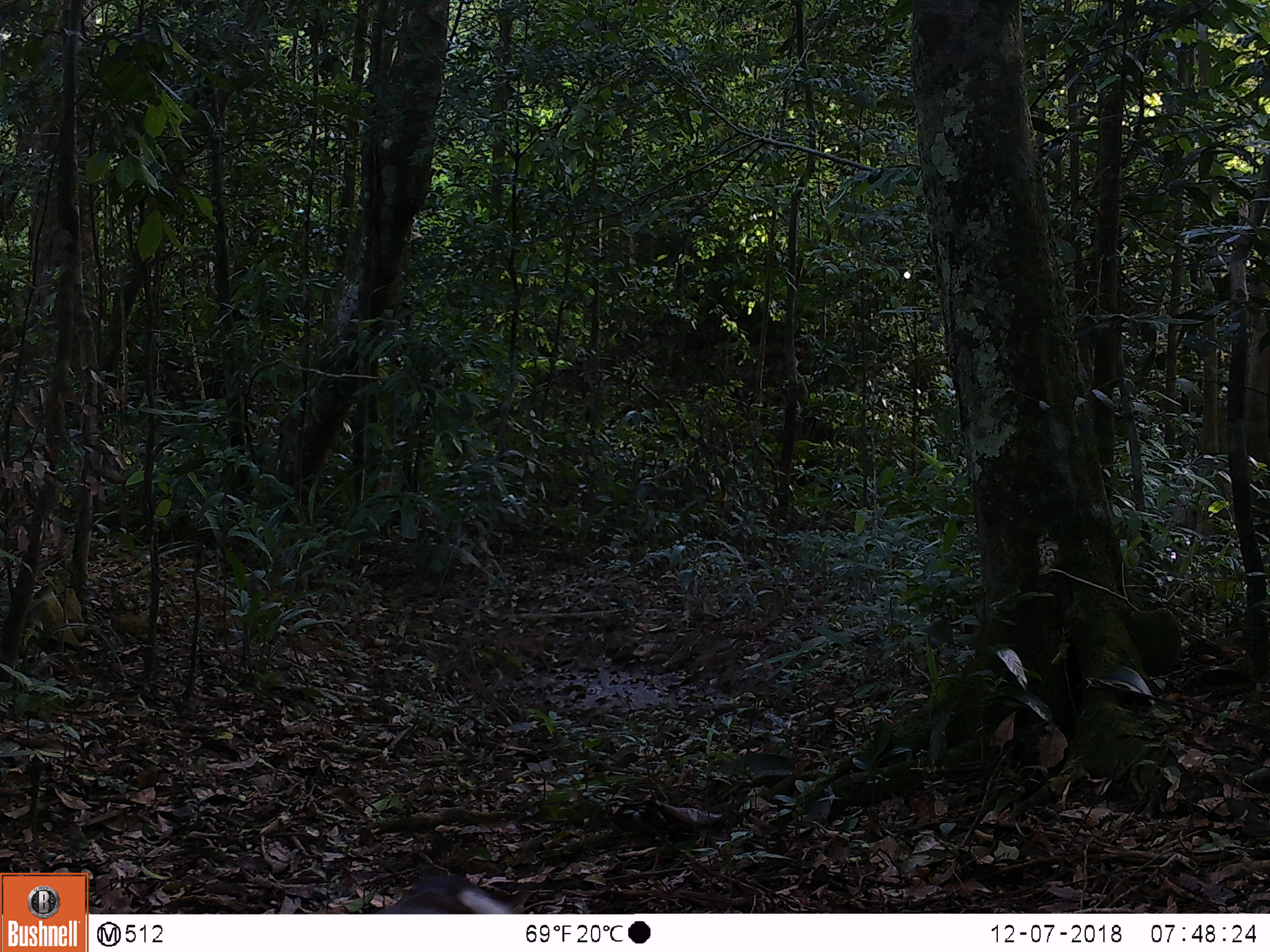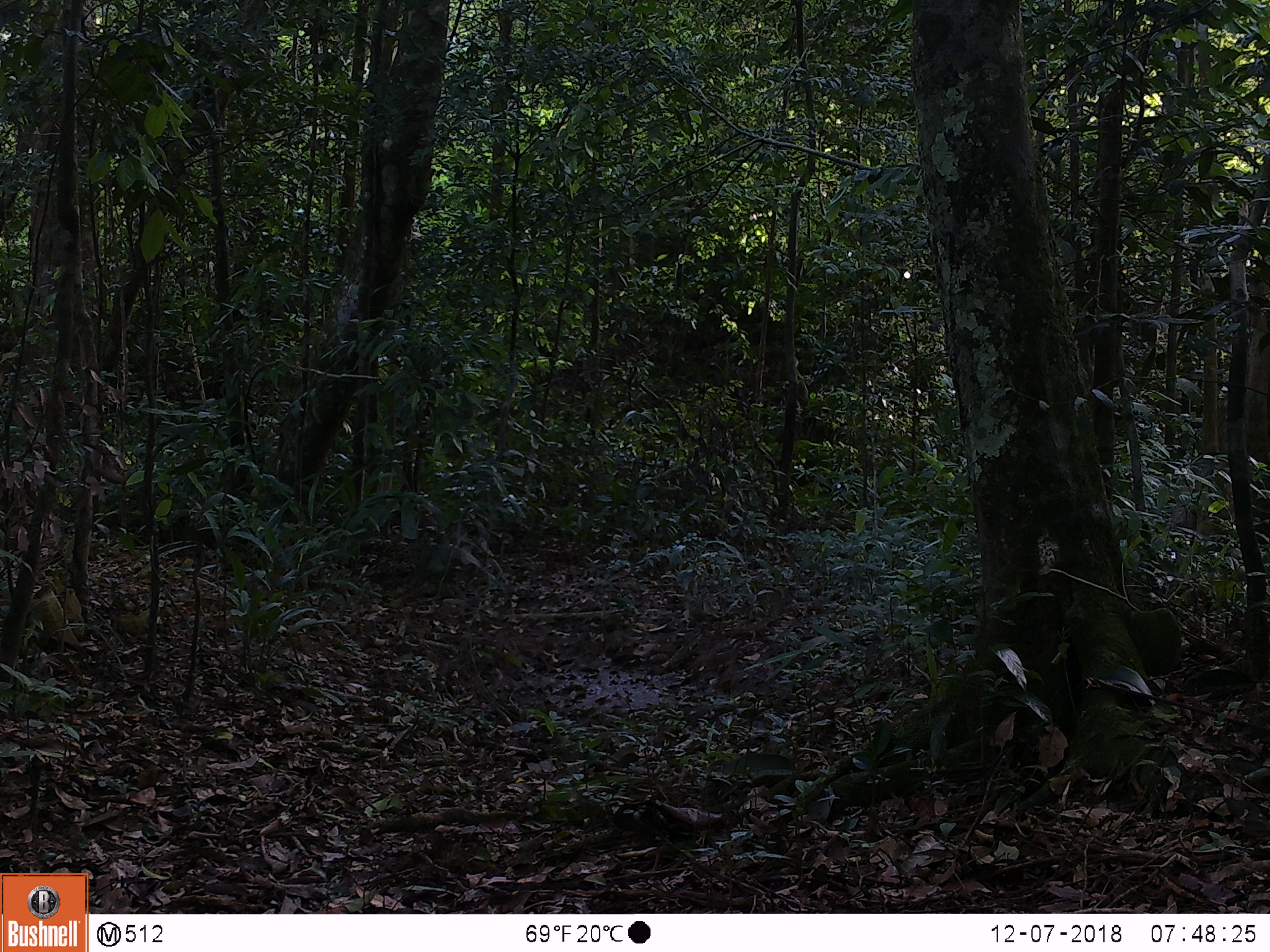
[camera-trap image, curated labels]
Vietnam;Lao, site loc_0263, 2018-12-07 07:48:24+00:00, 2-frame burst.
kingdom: Animalia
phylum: Chordata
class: Mammalia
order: Artiodactyla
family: Cervidae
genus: Muntiacus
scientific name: Muntiacus rooseveltorum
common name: roosevelt's muntjac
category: roosevelts muntjac group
Roosevelts muntjac group (roosevelt's muntjac) (Muntiacus rooseveltorum). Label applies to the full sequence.